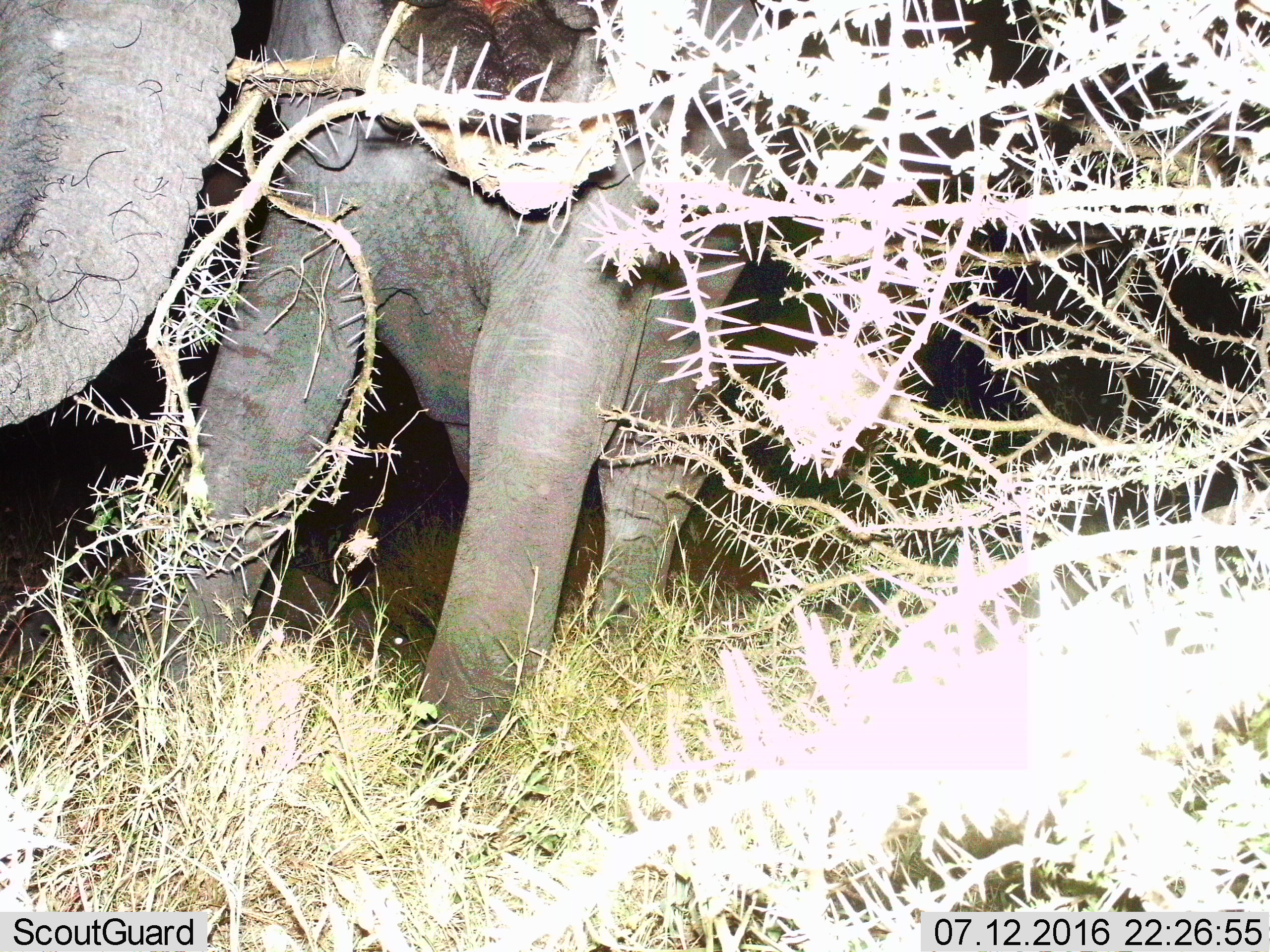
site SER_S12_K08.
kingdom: Animalia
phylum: Chordata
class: Mammalia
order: Proboscidea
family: Elephantidae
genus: Loxodonta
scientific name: Loxodonta africana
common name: african bush elephant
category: elephant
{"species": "elephant (african bush elephant) (Loxodonta africana)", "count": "2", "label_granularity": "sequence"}